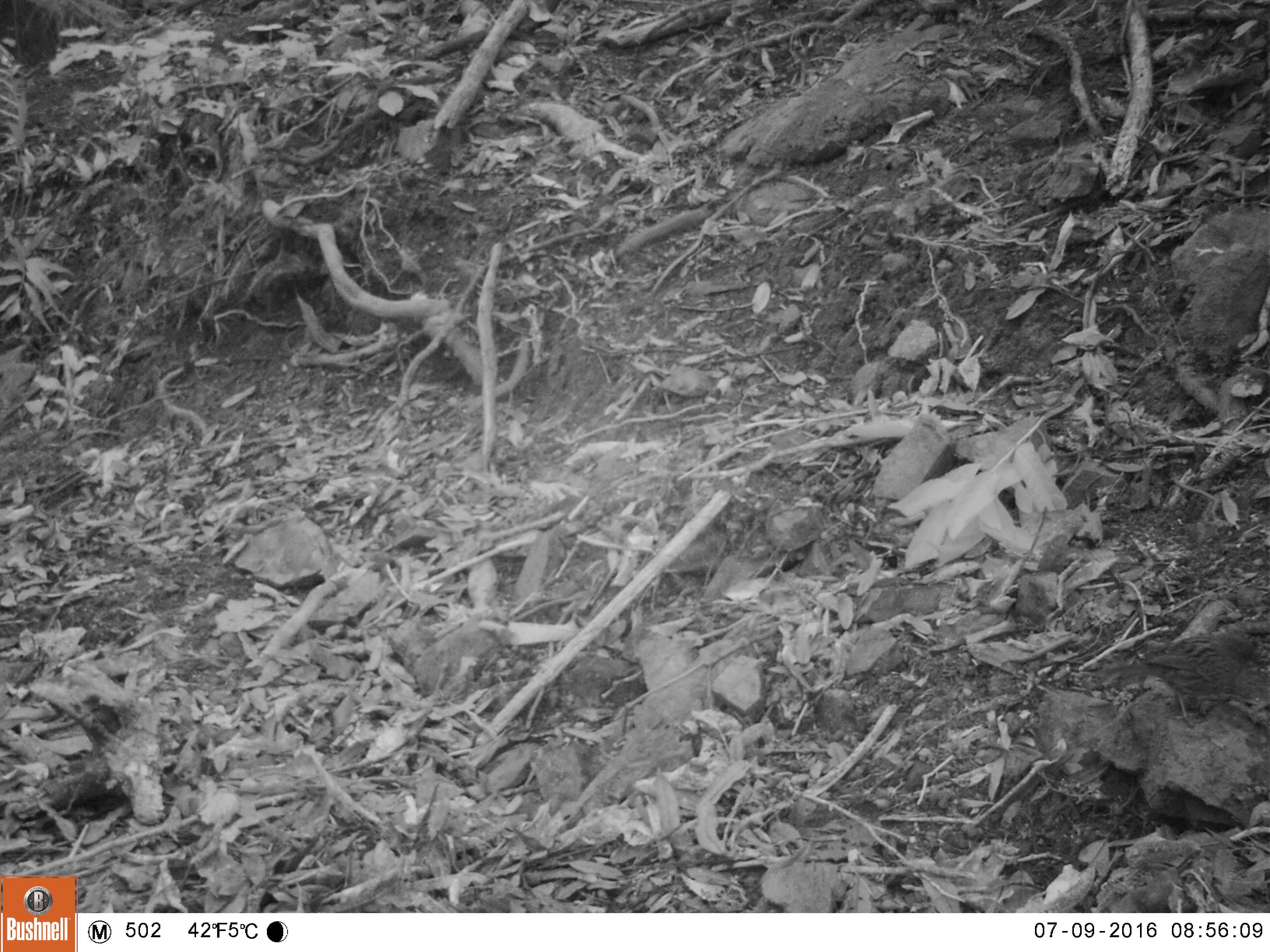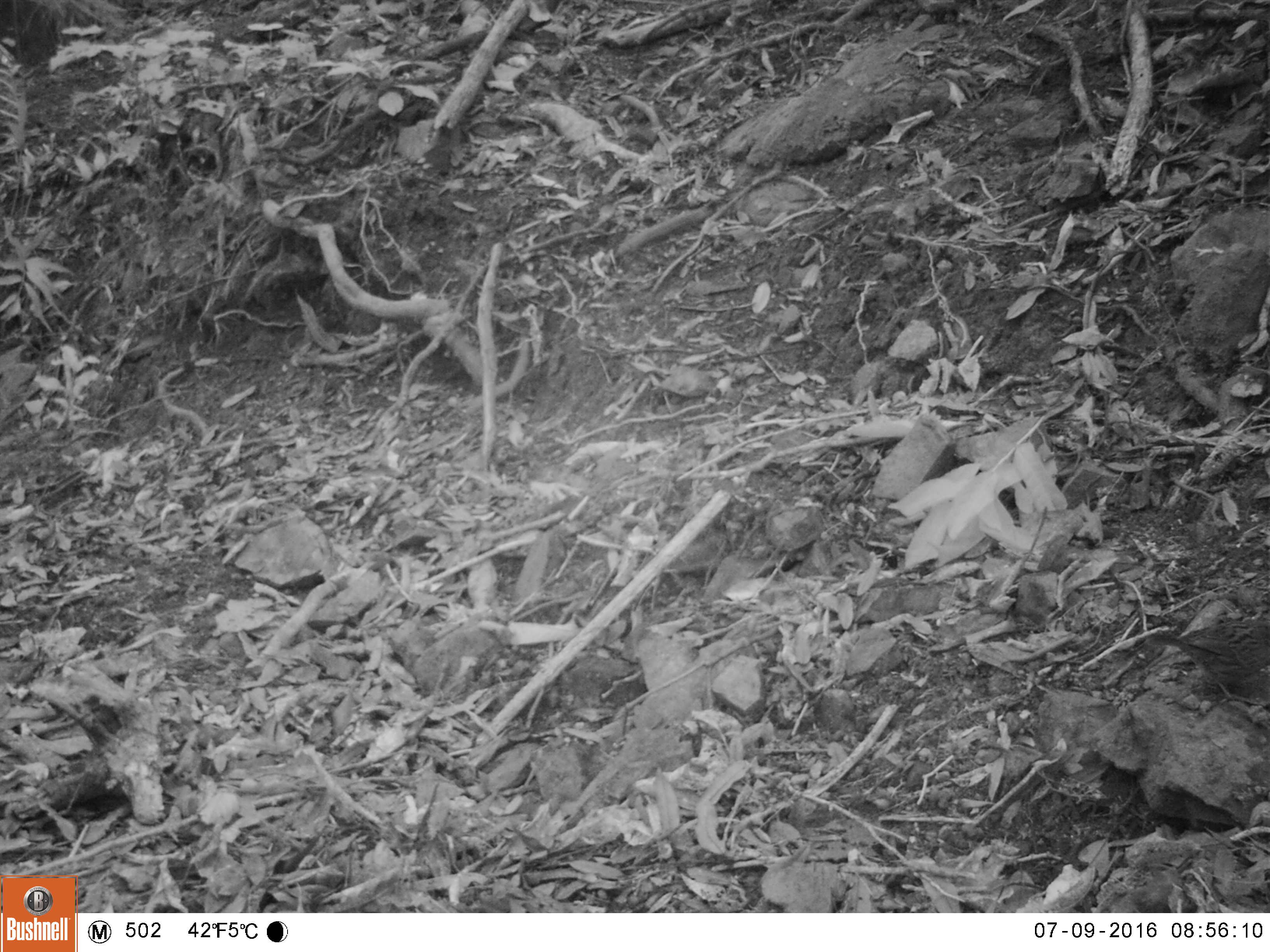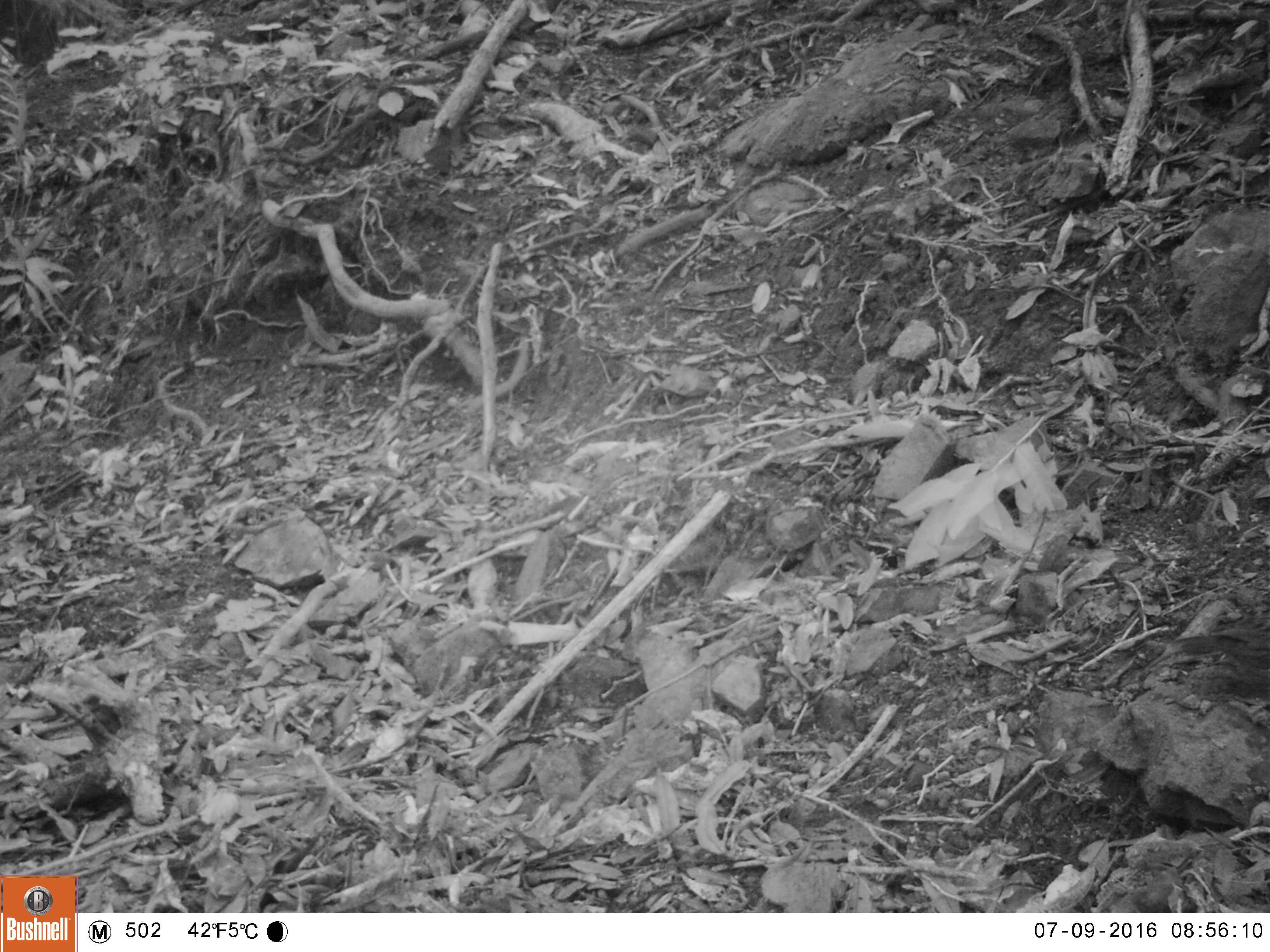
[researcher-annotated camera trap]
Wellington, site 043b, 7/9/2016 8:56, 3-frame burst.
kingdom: Animalia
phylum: Chordata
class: Aves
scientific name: Aves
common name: bird